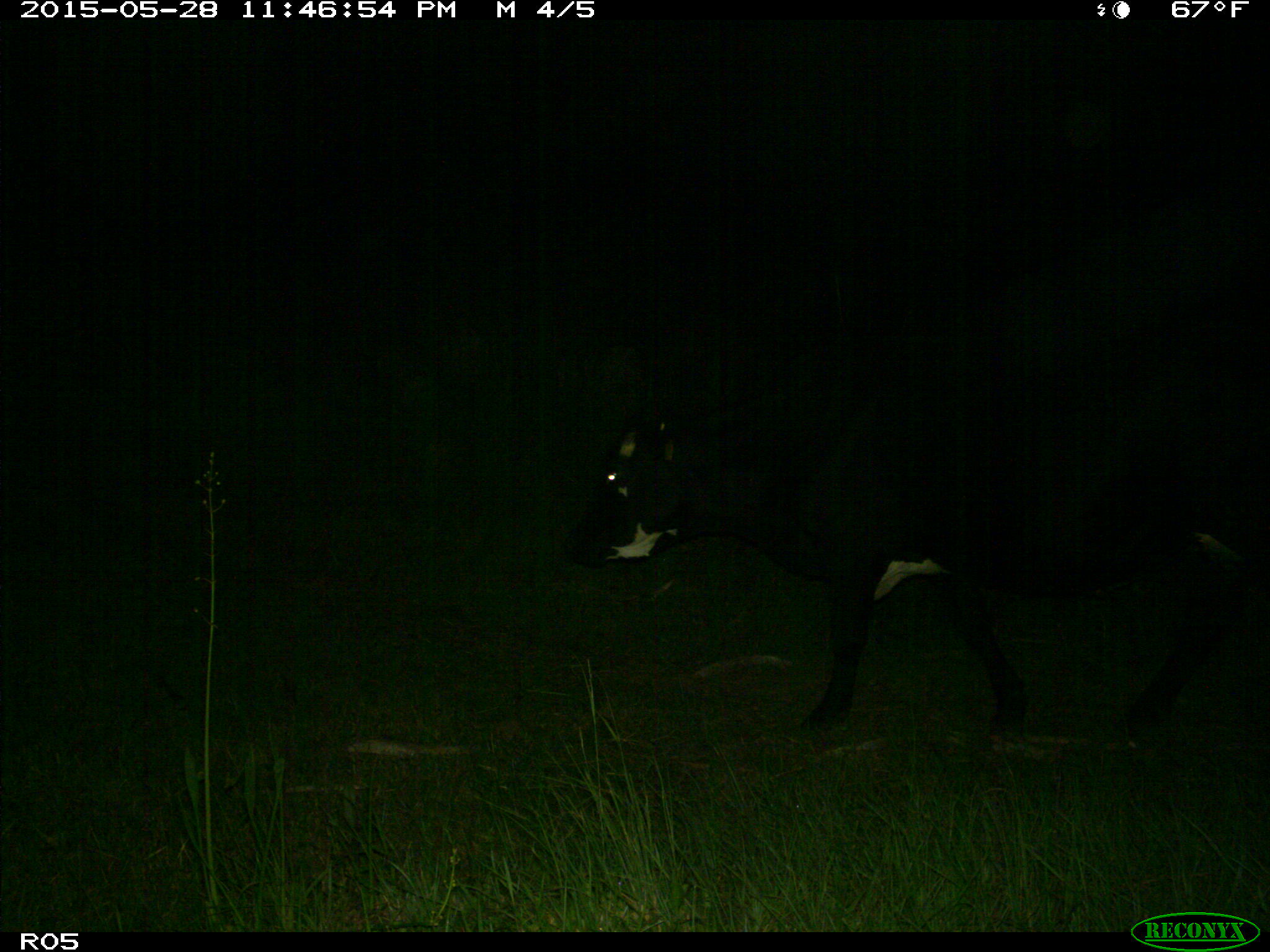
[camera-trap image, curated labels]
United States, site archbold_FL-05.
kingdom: Animalia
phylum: Chordata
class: Mammalia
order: Artiodactyla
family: Bovidae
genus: Bos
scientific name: Bos taurus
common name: domestic cow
Bos taurus (domestic cow).